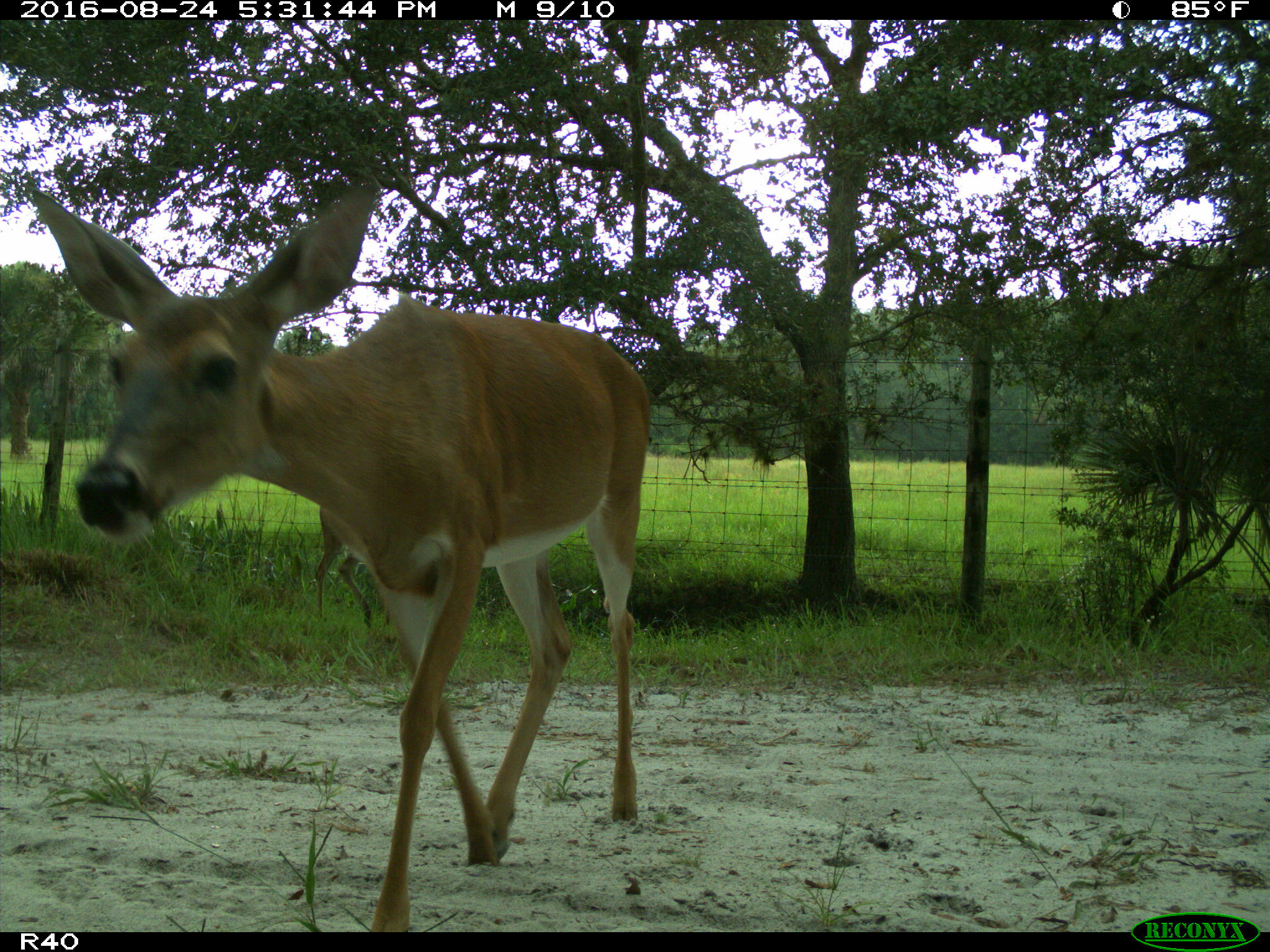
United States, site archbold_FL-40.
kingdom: Animalia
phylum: Chordata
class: Mammalia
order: Artiodactyla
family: Cervidae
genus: Odocoileus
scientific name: Odocoileus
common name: deer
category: unidentified deer